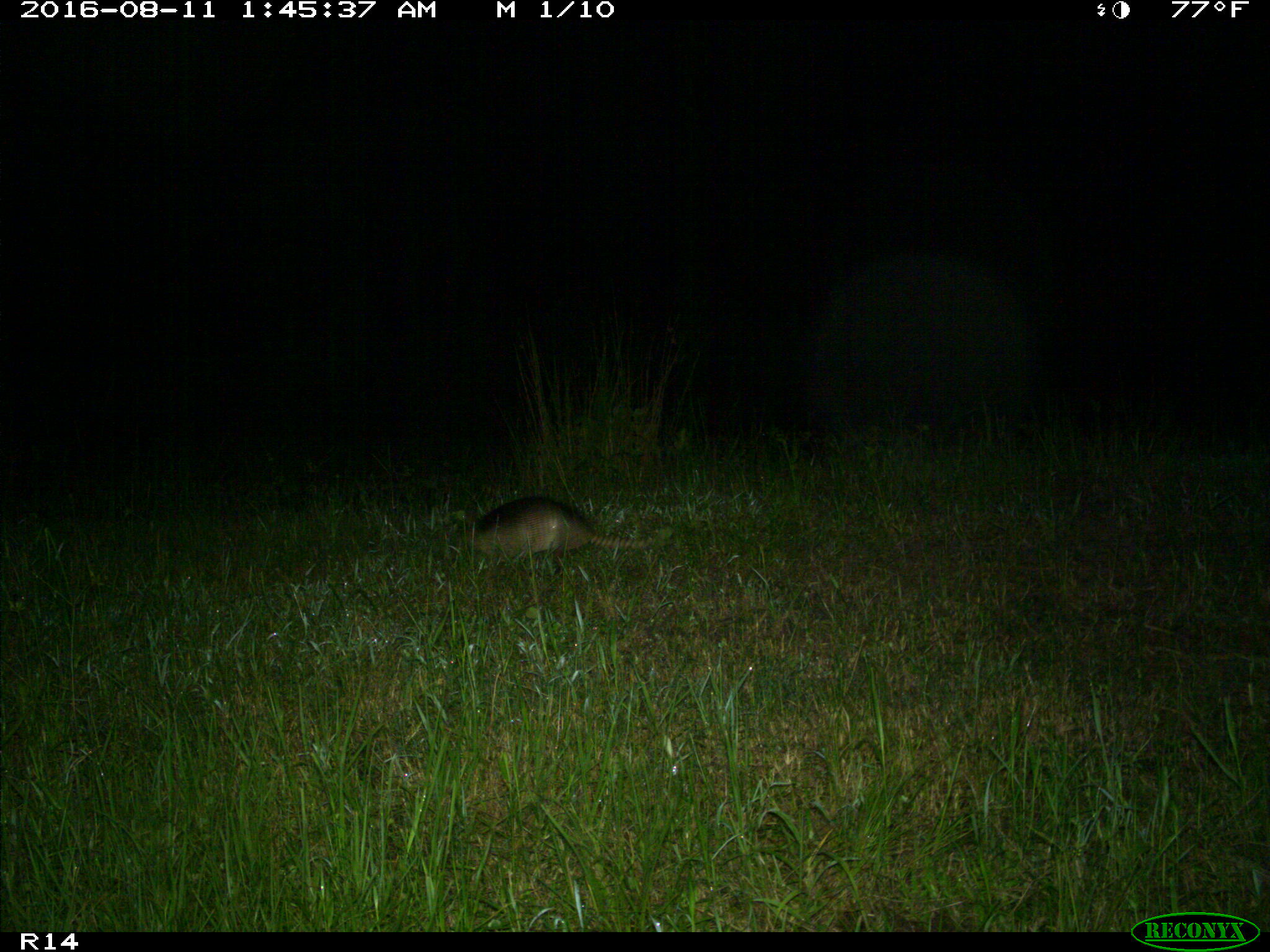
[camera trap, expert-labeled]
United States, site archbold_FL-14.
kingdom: Animalia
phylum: Chordata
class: Mammalia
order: Cingulata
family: Dasypodidae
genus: Dasypus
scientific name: Dasypus novemcinctus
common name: nine-banded armadillo